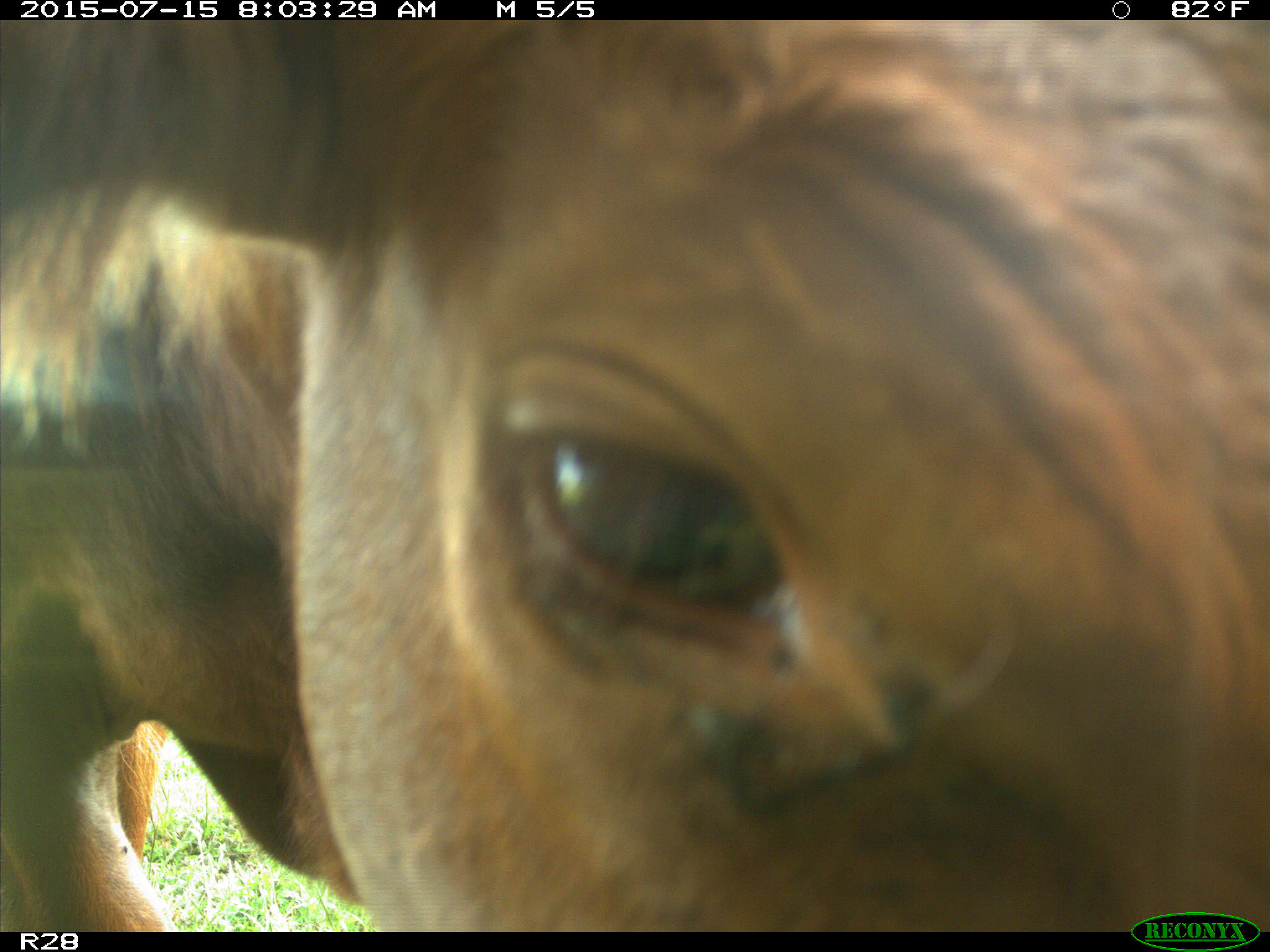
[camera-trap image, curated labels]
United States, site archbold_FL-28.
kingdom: Animalia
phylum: Chordata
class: Mammalia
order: Artiodactyla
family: Bovidae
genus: Bos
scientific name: Bos taurus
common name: domestic cow